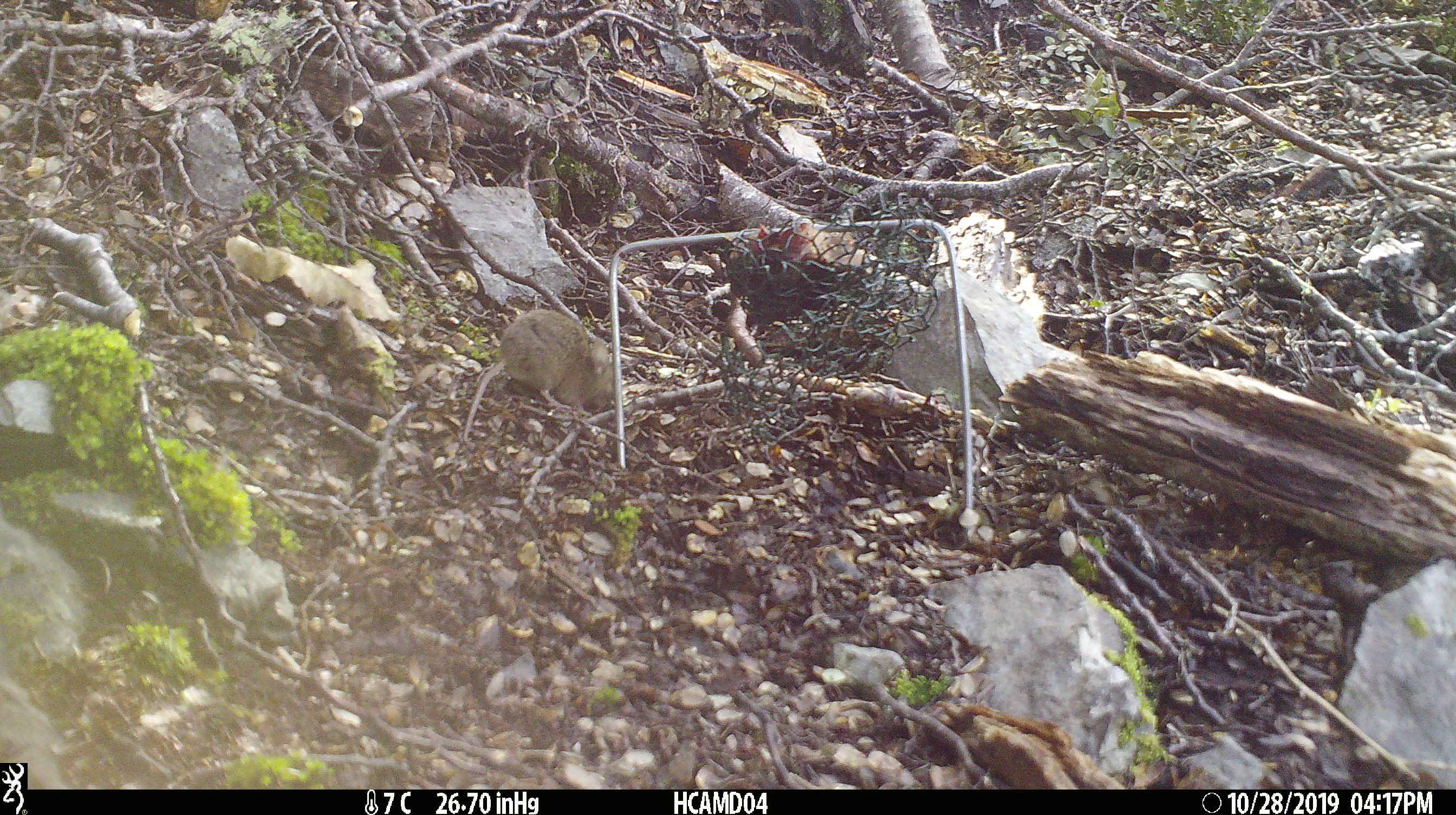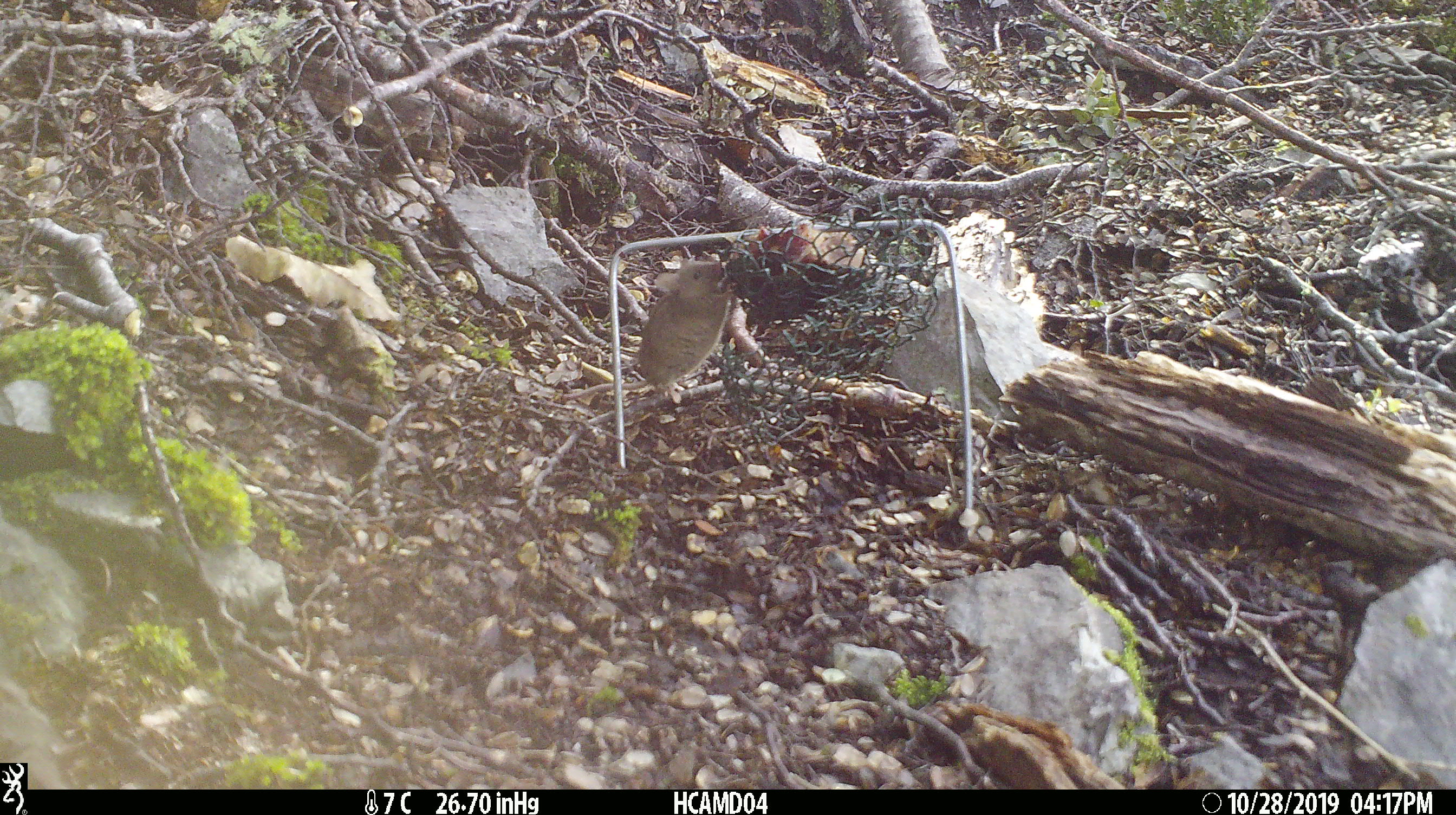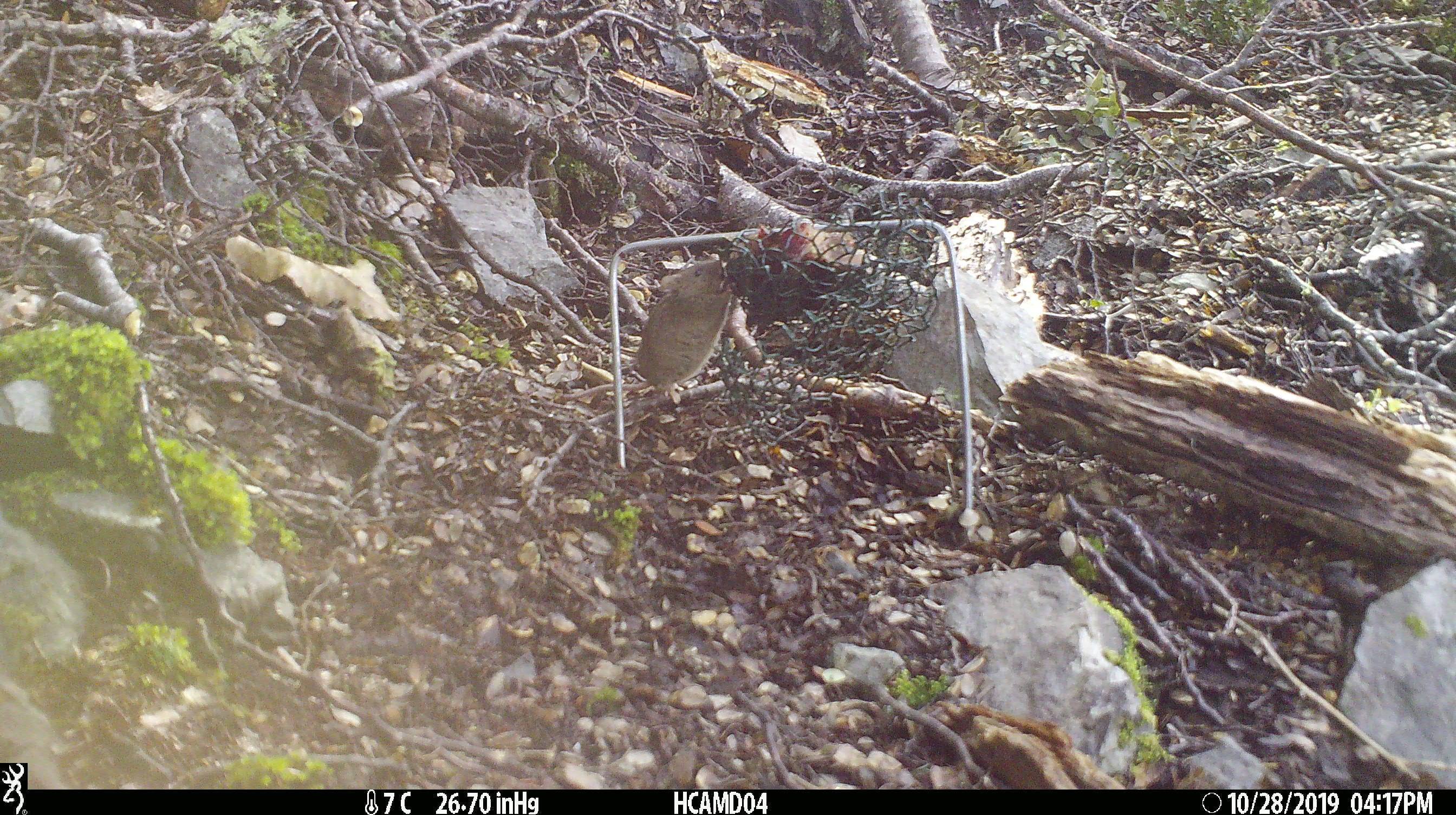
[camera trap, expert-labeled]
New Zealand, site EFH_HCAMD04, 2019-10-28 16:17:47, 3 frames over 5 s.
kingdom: Animalia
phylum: Chordata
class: Mammalia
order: Rodentia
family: Muridae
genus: Mus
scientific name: Mus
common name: mouse